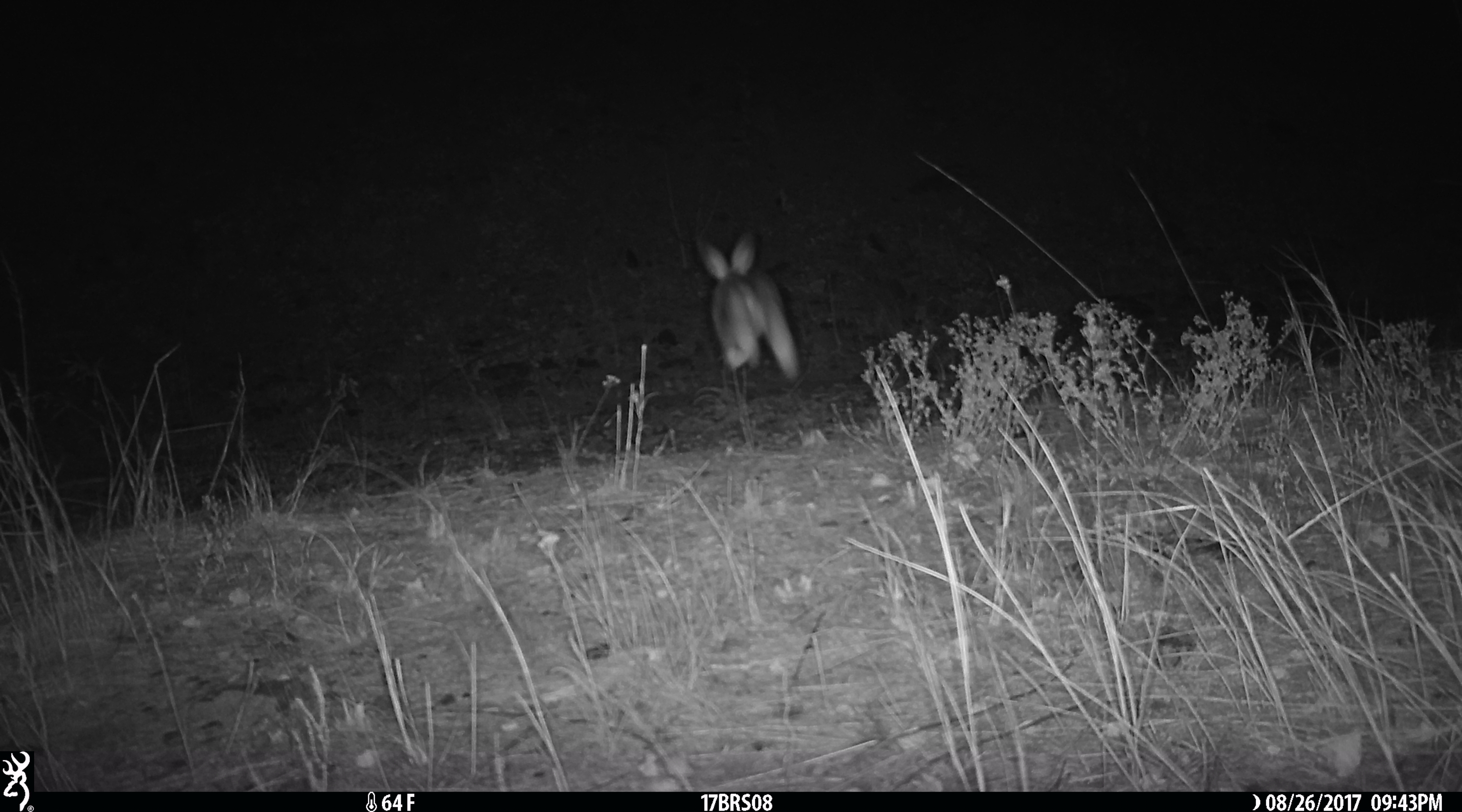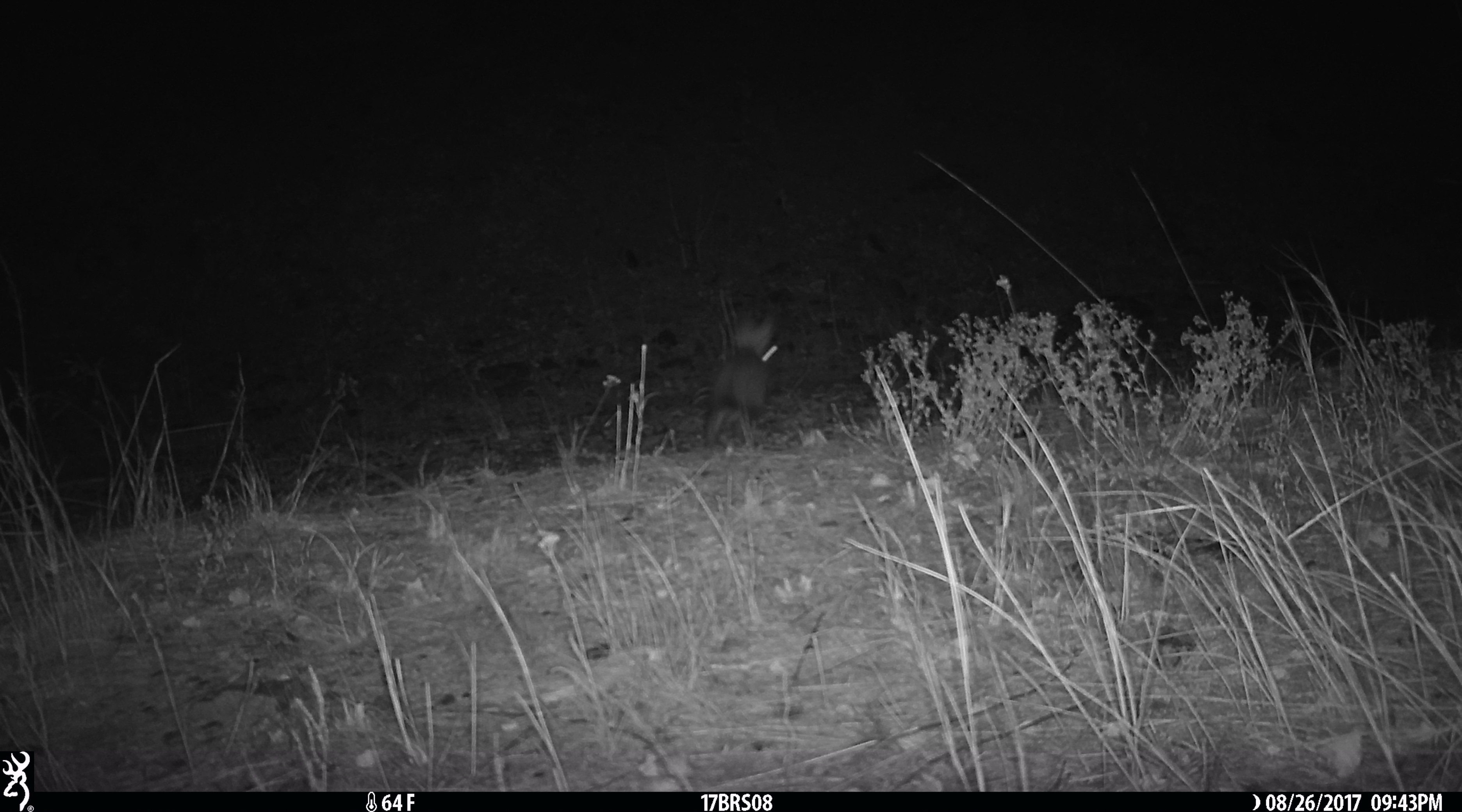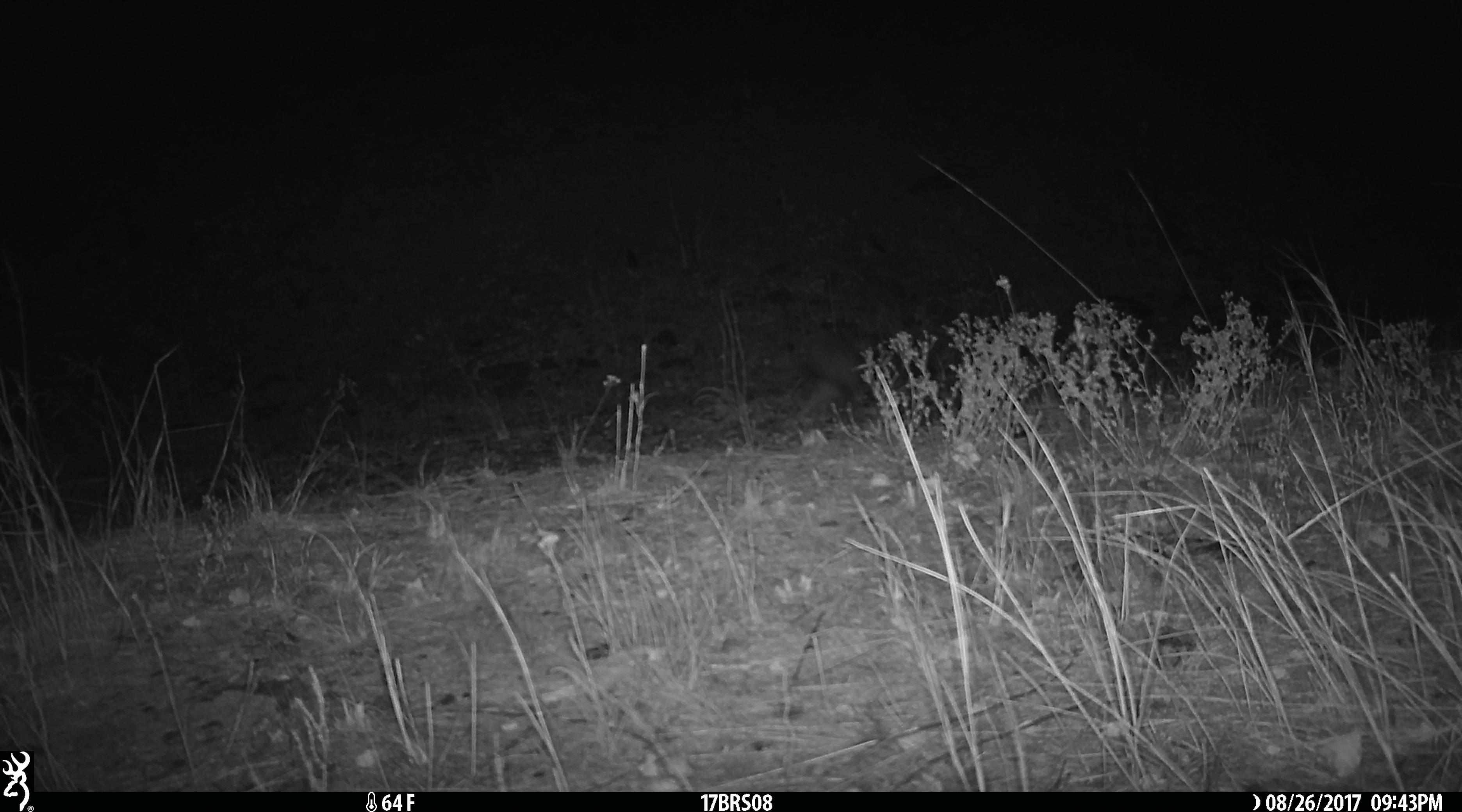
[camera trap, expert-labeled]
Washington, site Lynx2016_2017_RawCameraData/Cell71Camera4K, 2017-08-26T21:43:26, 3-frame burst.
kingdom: Animalia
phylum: Chordata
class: Mammalia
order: Lagomorpha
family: Leporidae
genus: Lepus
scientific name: Lepus americanus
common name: snowshoe hare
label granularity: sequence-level